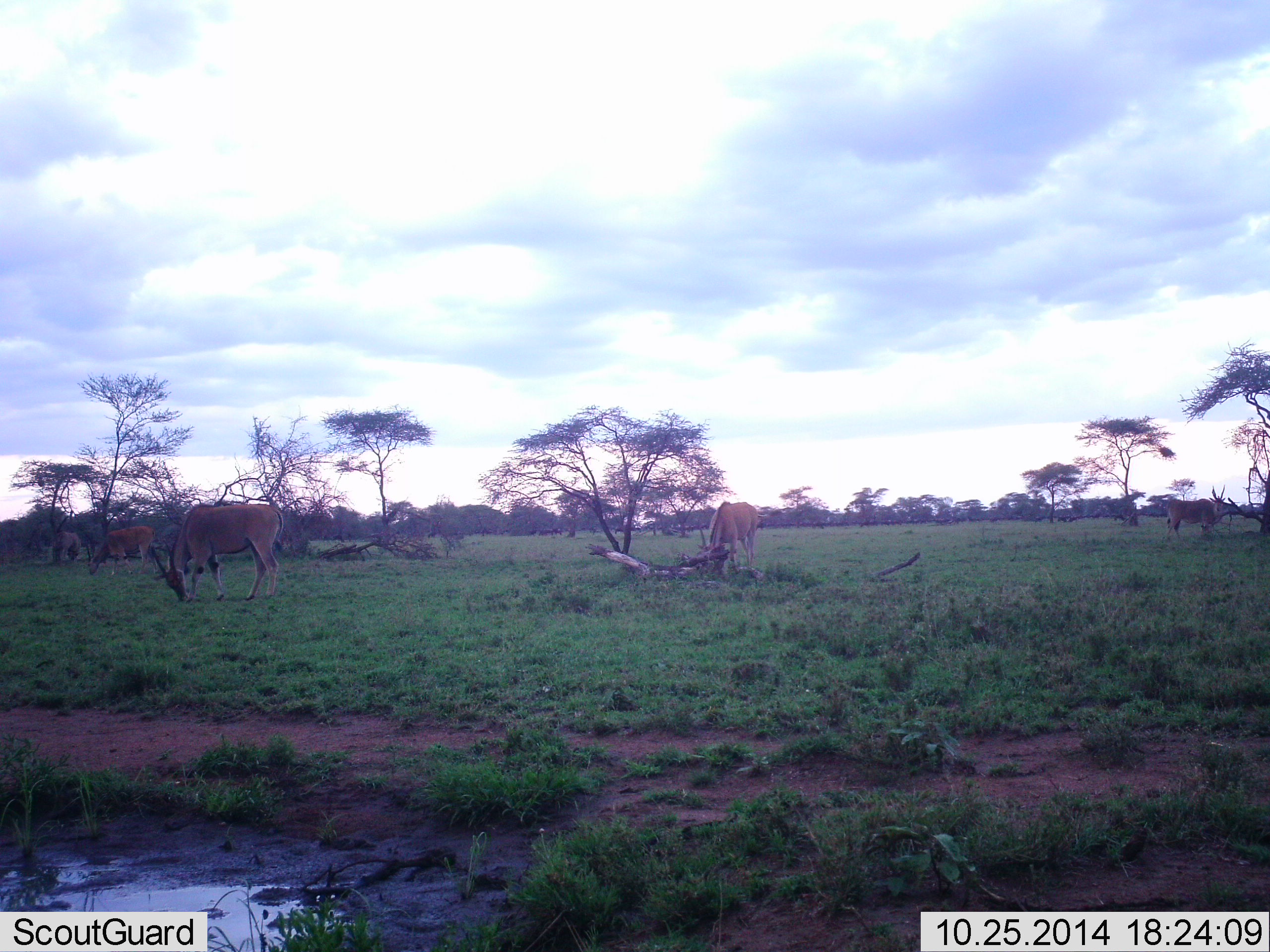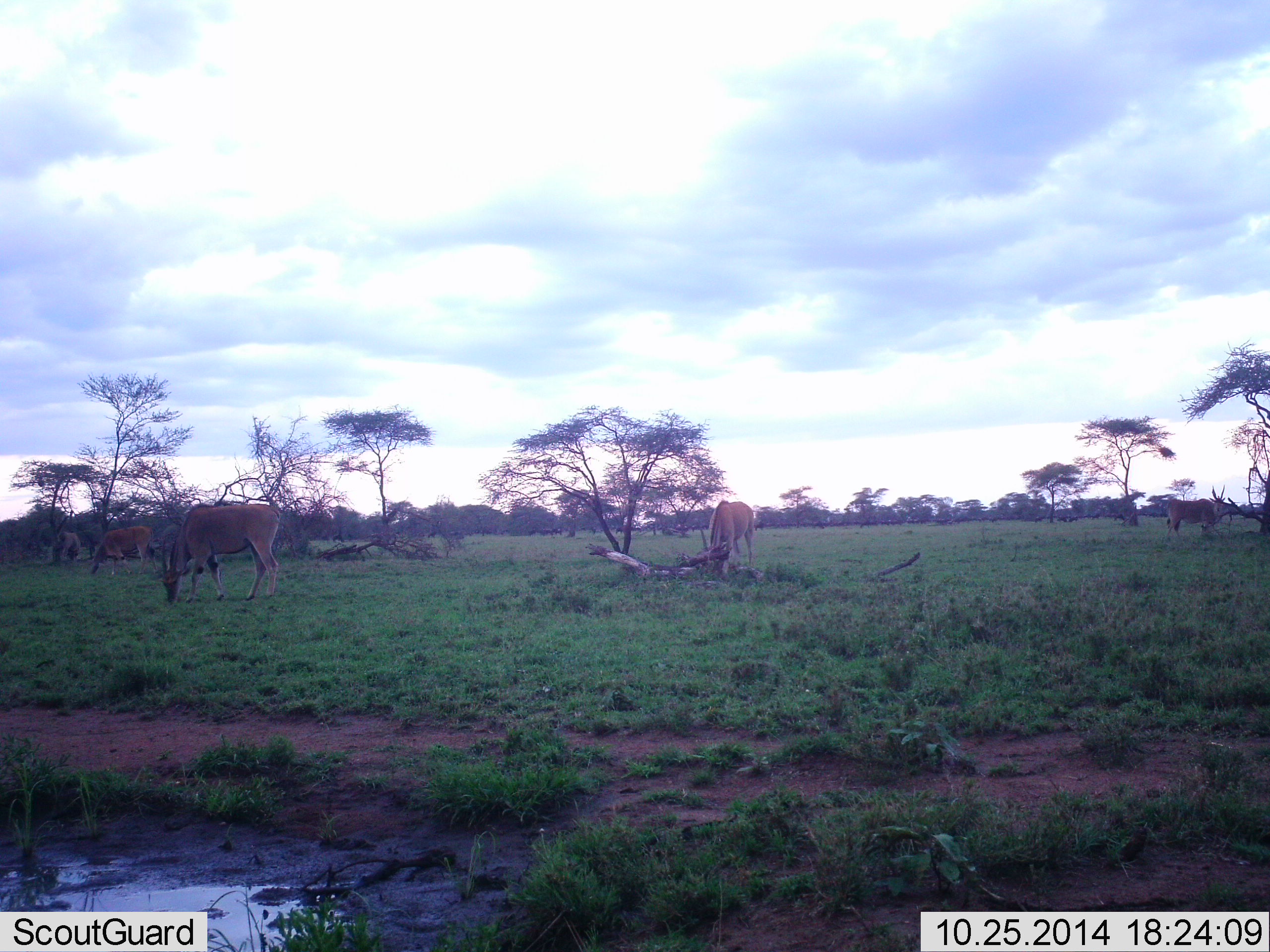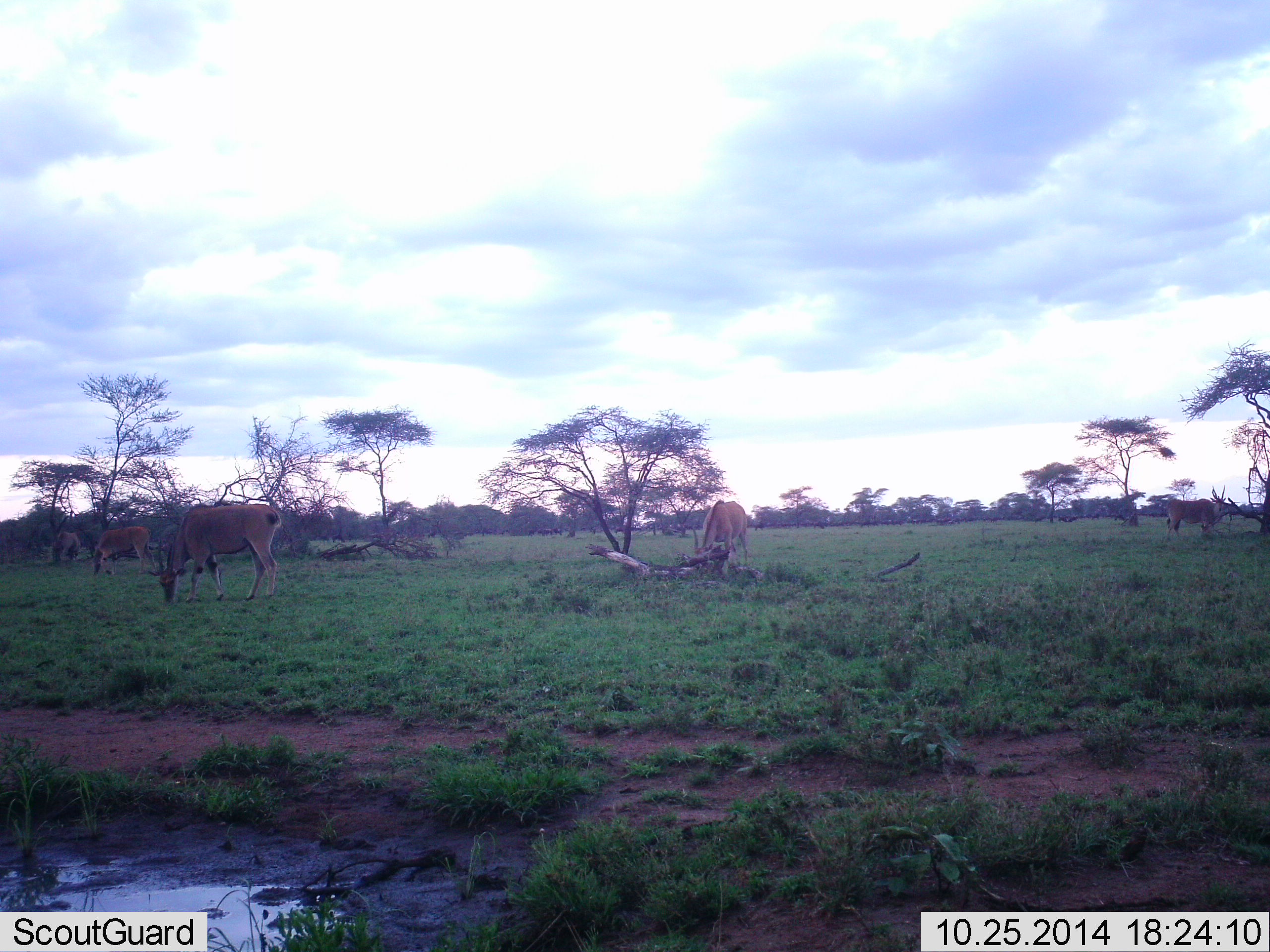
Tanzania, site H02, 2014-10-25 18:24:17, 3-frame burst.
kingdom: Animalia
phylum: Chordata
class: Mammalia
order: Artiodactyla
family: Bovidae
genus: Tragelaphus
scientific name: Tragelaphus oryx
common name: eland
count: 5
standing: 80%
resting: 0%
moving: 0%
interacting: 0%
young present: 0%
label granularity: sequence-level